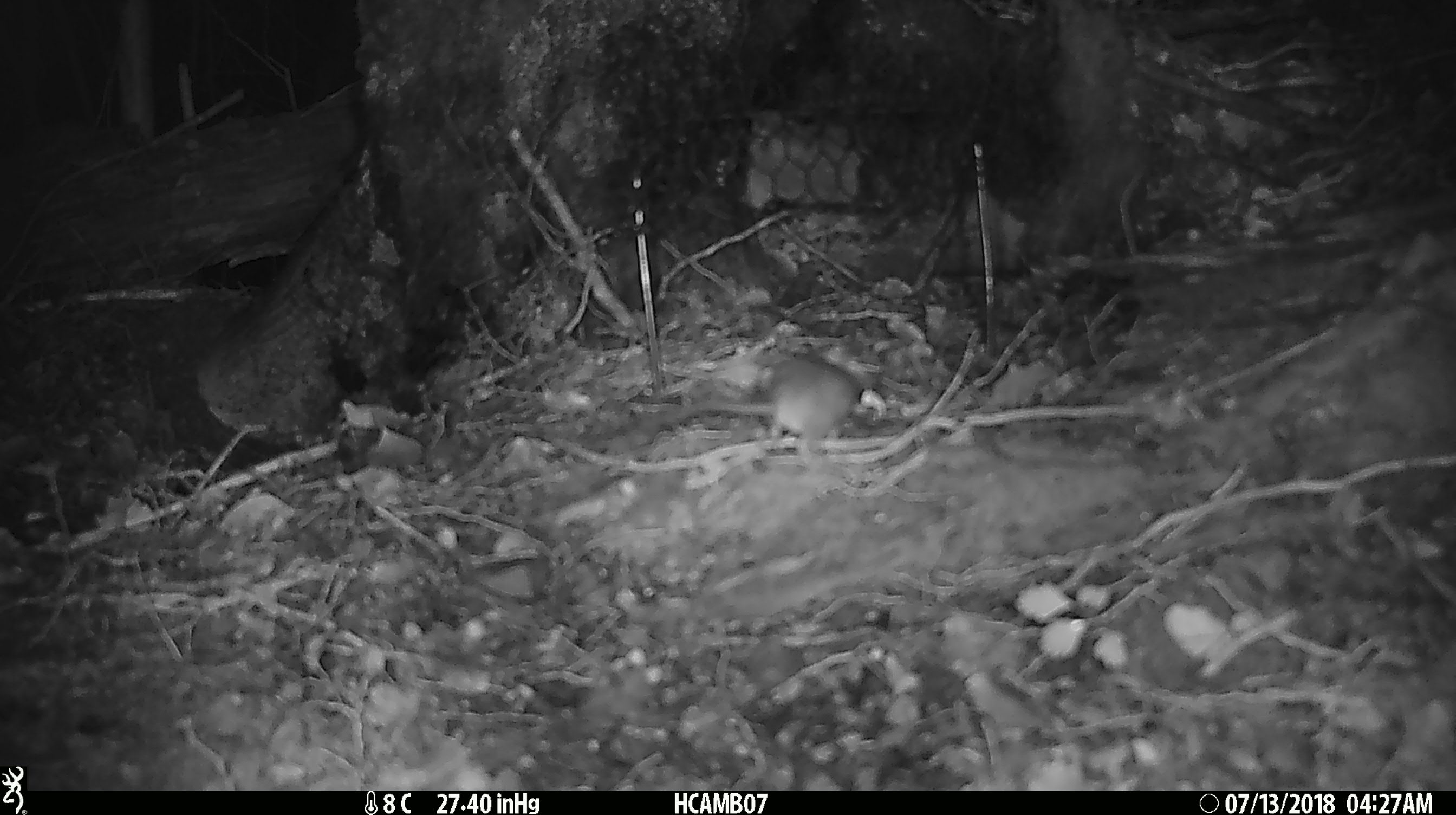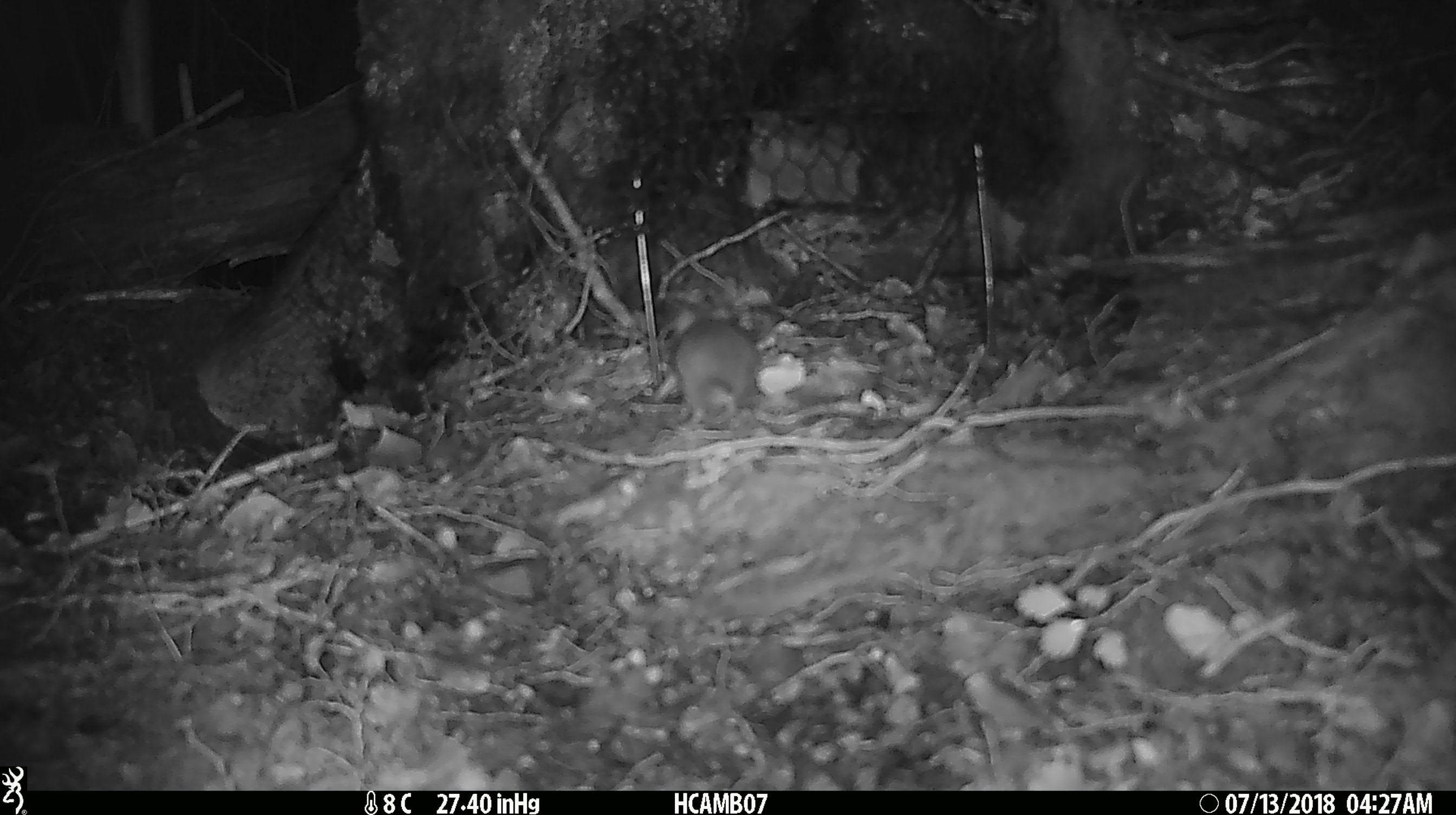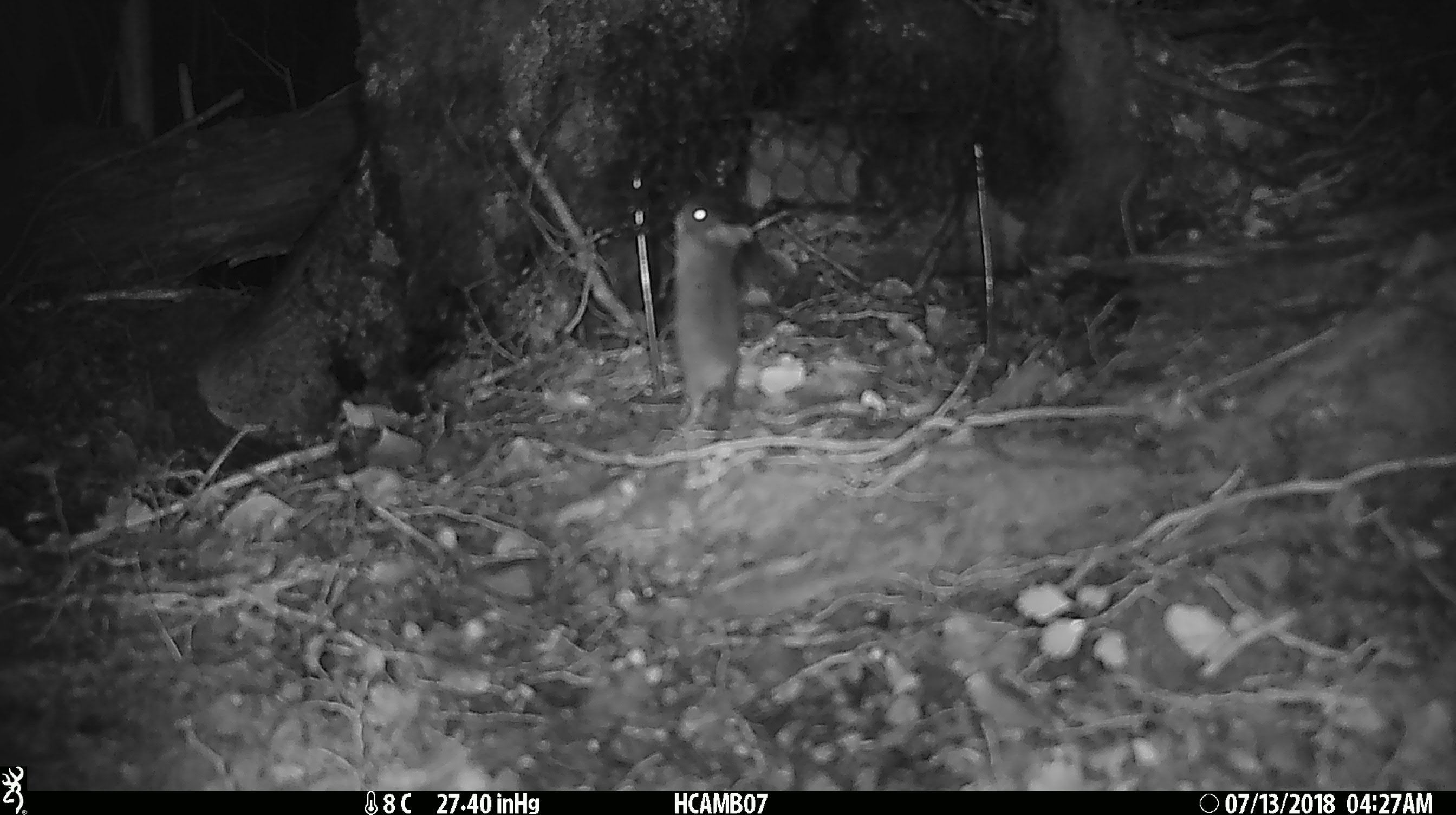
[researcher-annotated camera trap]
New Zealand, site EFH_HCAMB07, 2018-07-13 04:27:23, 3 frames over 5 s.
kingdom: Animalia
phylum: Chordata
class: Mammalia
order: Rodentia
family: Muridae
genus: Mus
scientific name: Mus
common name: mouse